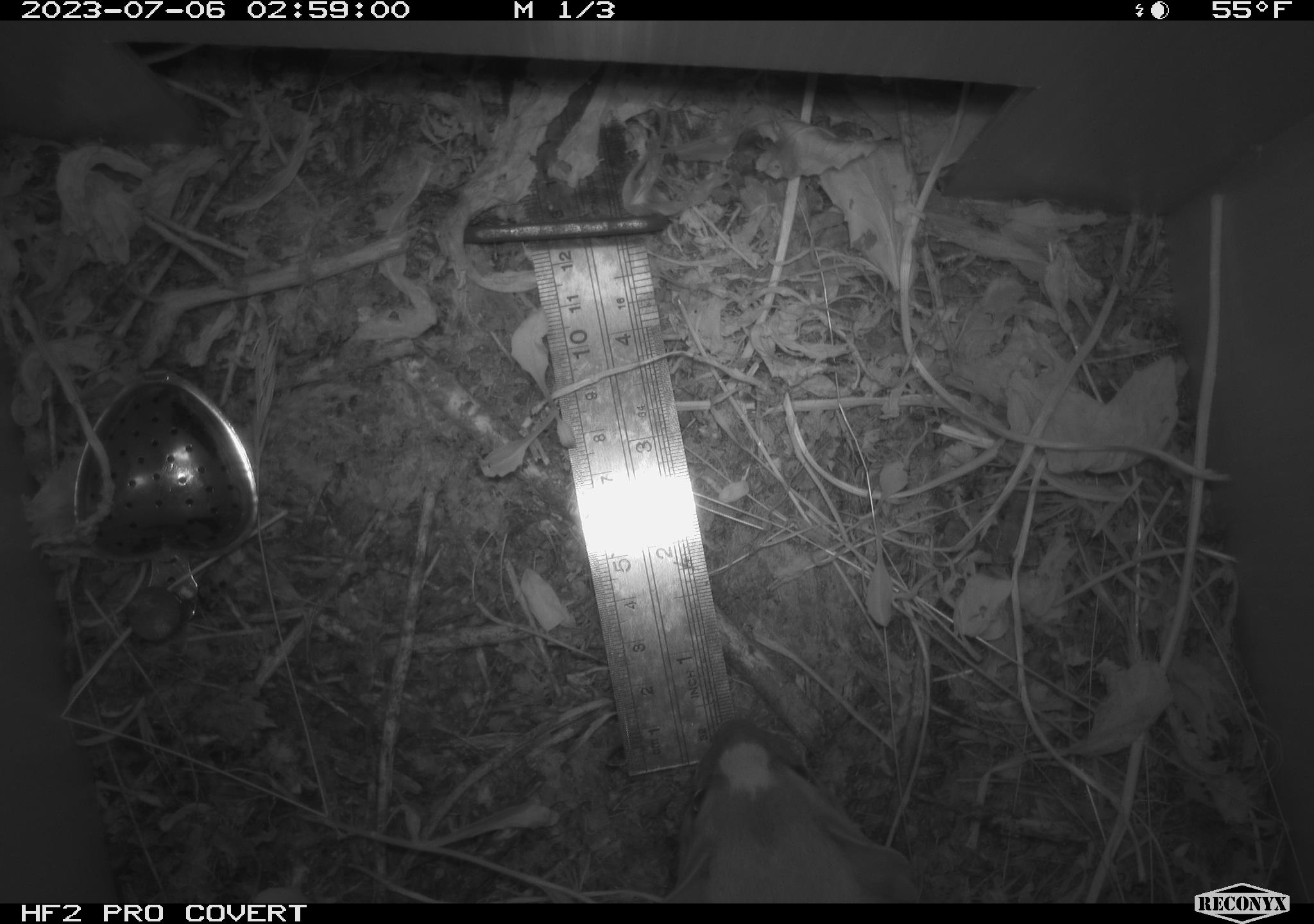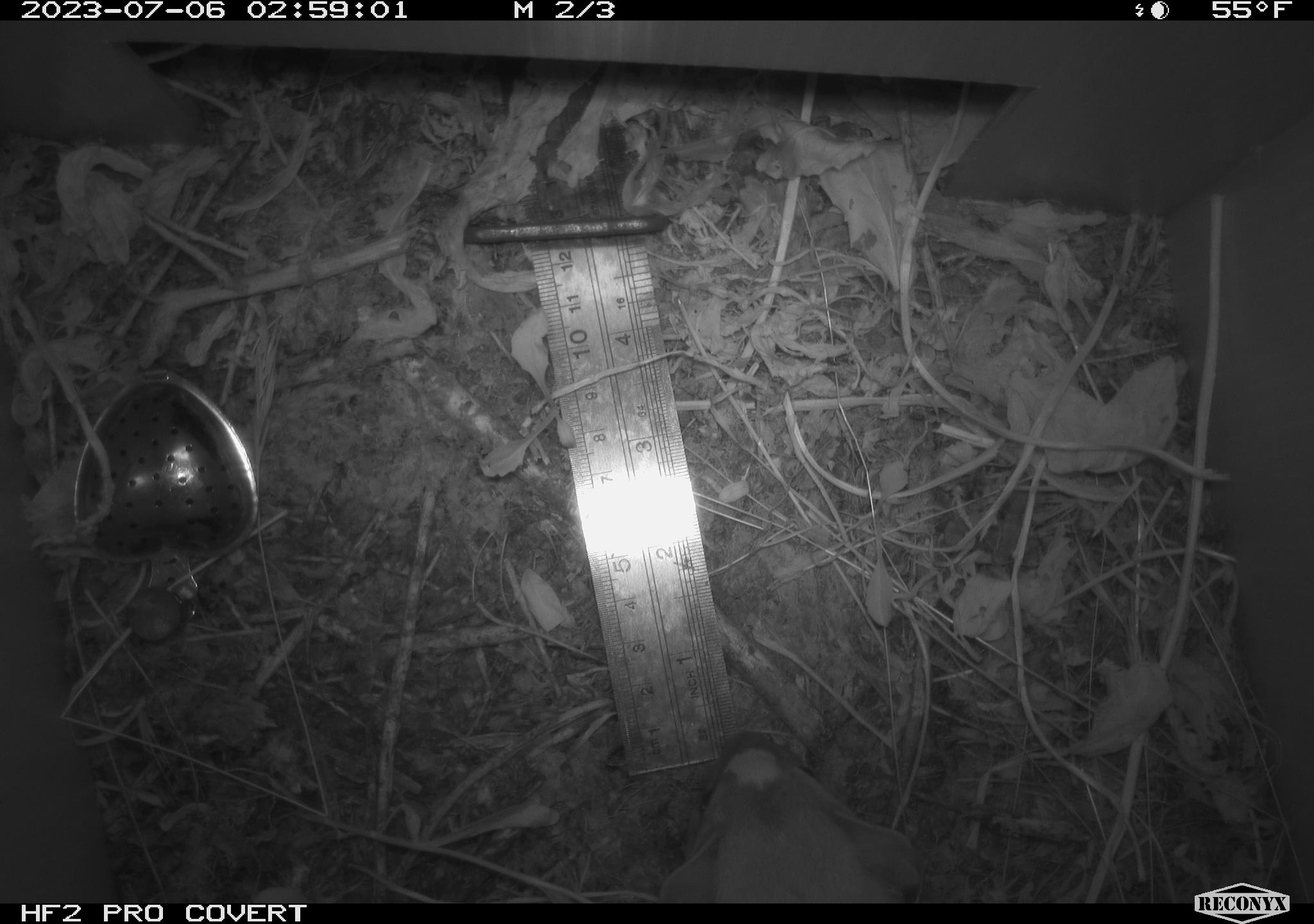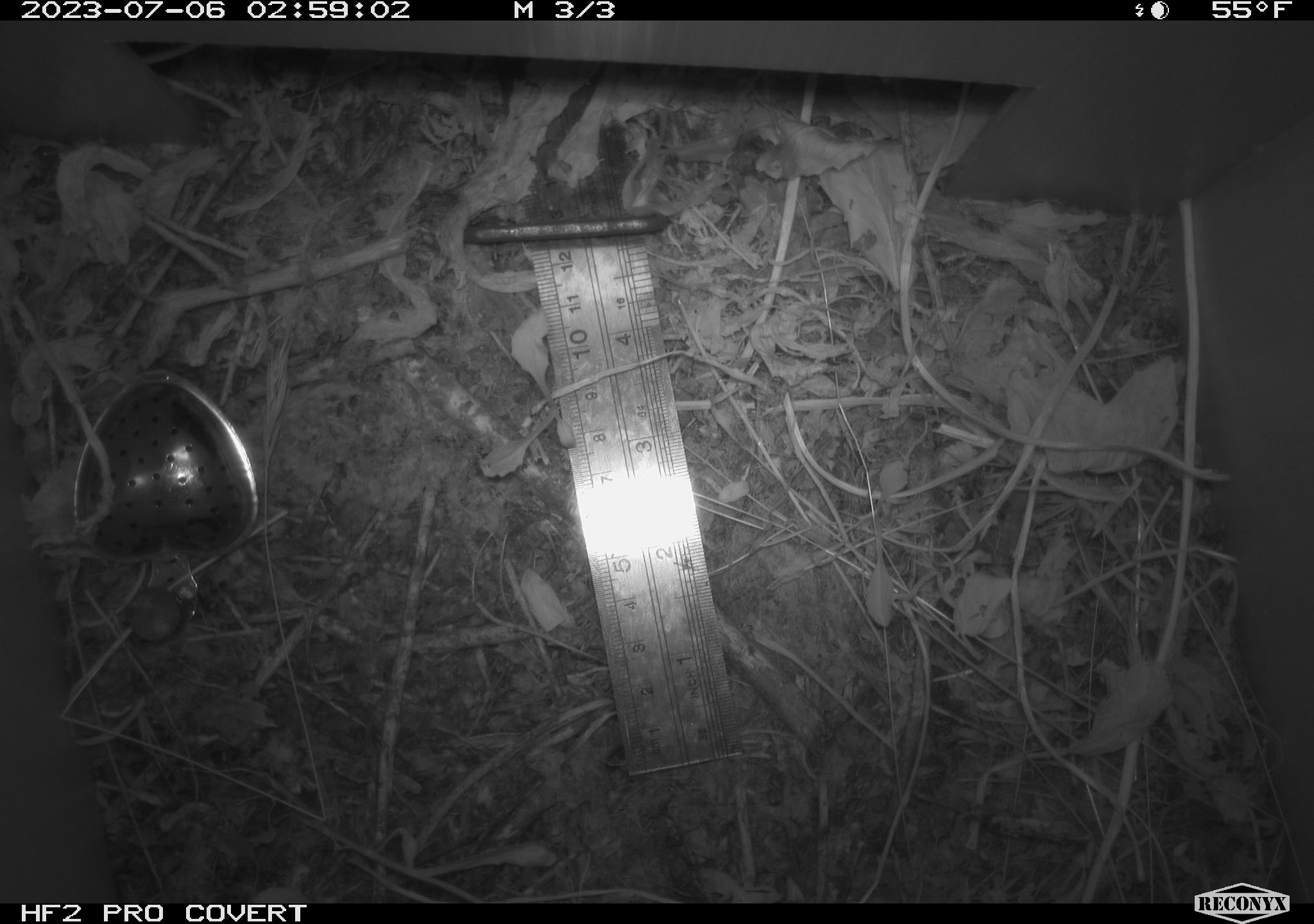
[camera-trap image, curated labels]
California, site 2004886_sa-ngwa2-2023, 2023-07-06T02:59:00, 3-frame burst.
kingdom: Animalia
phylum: Chordata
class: Mammalia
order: Carnivora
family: Mustelidae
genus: Neogale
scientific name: Neogale frenata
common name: long-tailed weasel